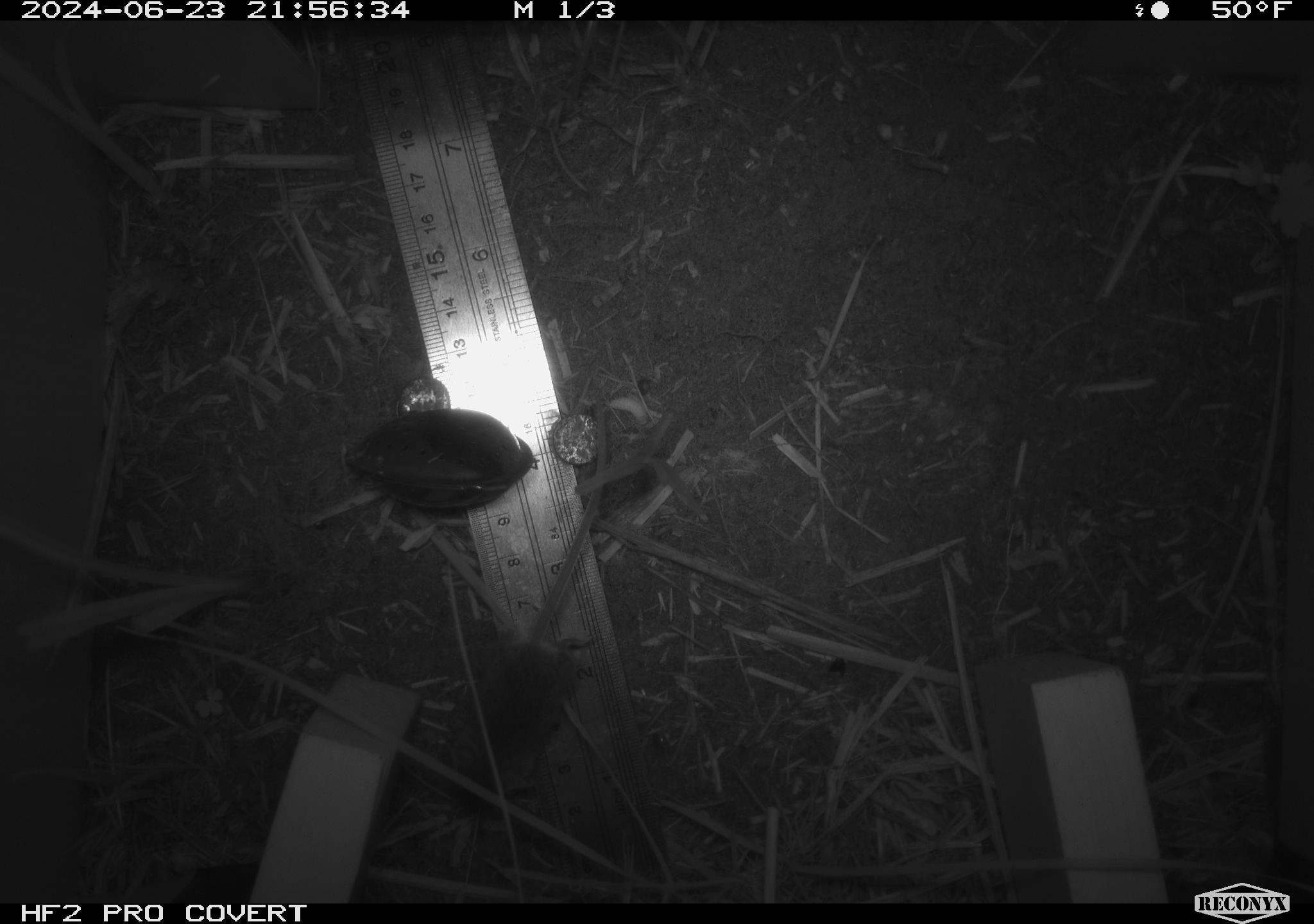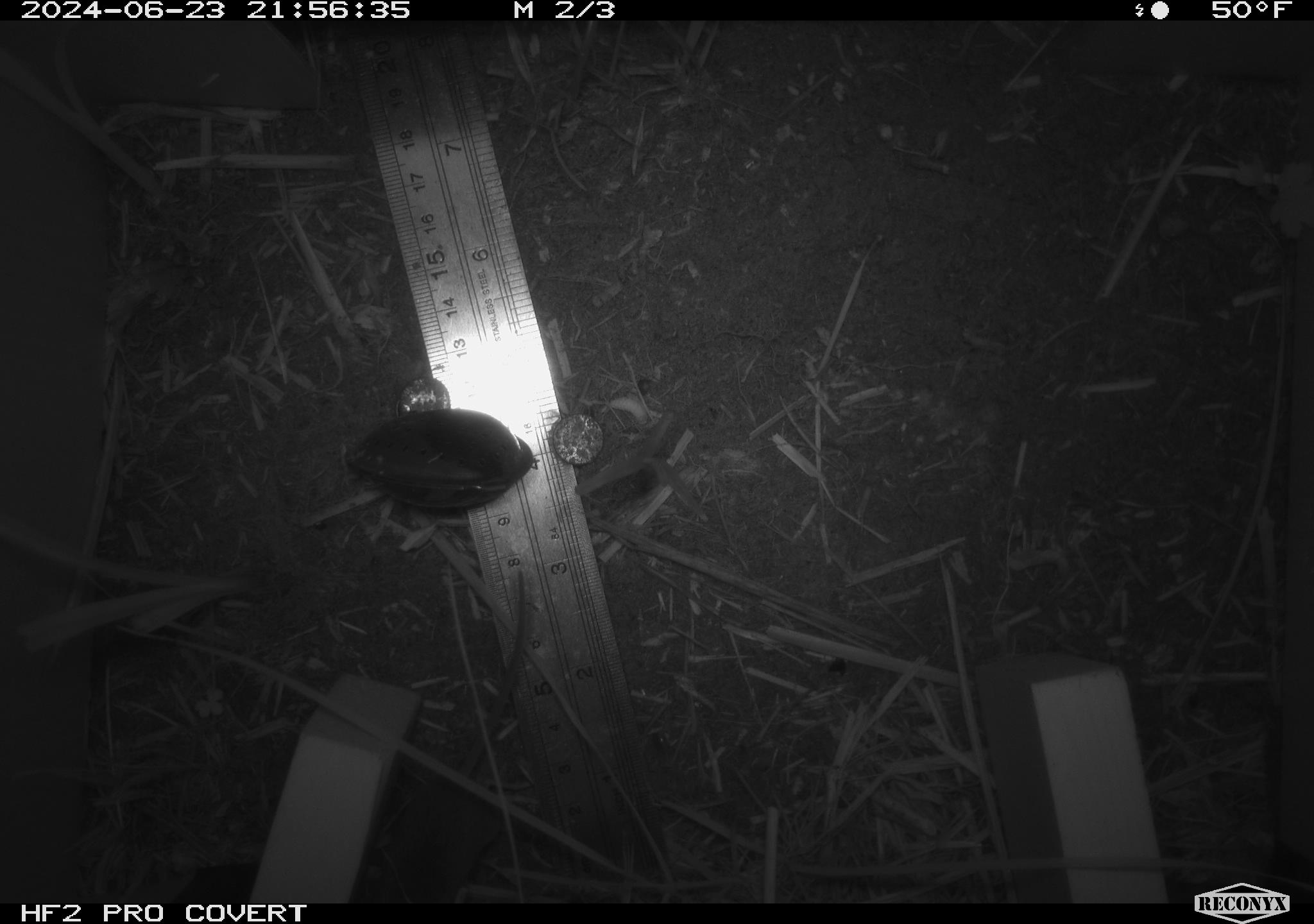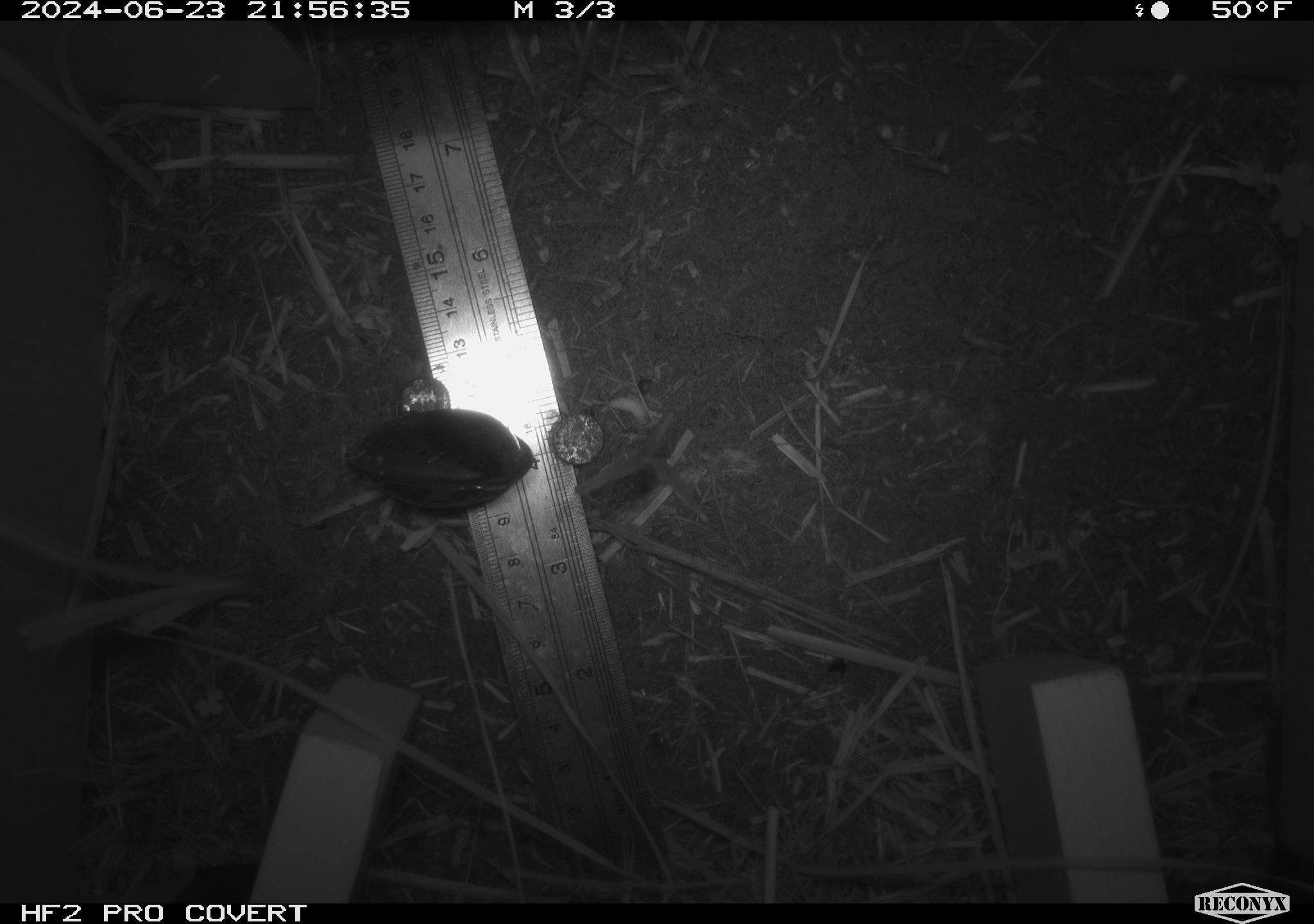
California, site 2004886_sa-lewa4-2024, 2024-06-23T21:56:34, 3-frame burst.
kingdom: Animalia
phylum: Chordata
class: Mammalia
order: Rodentia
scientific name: Rodentia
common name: rodent